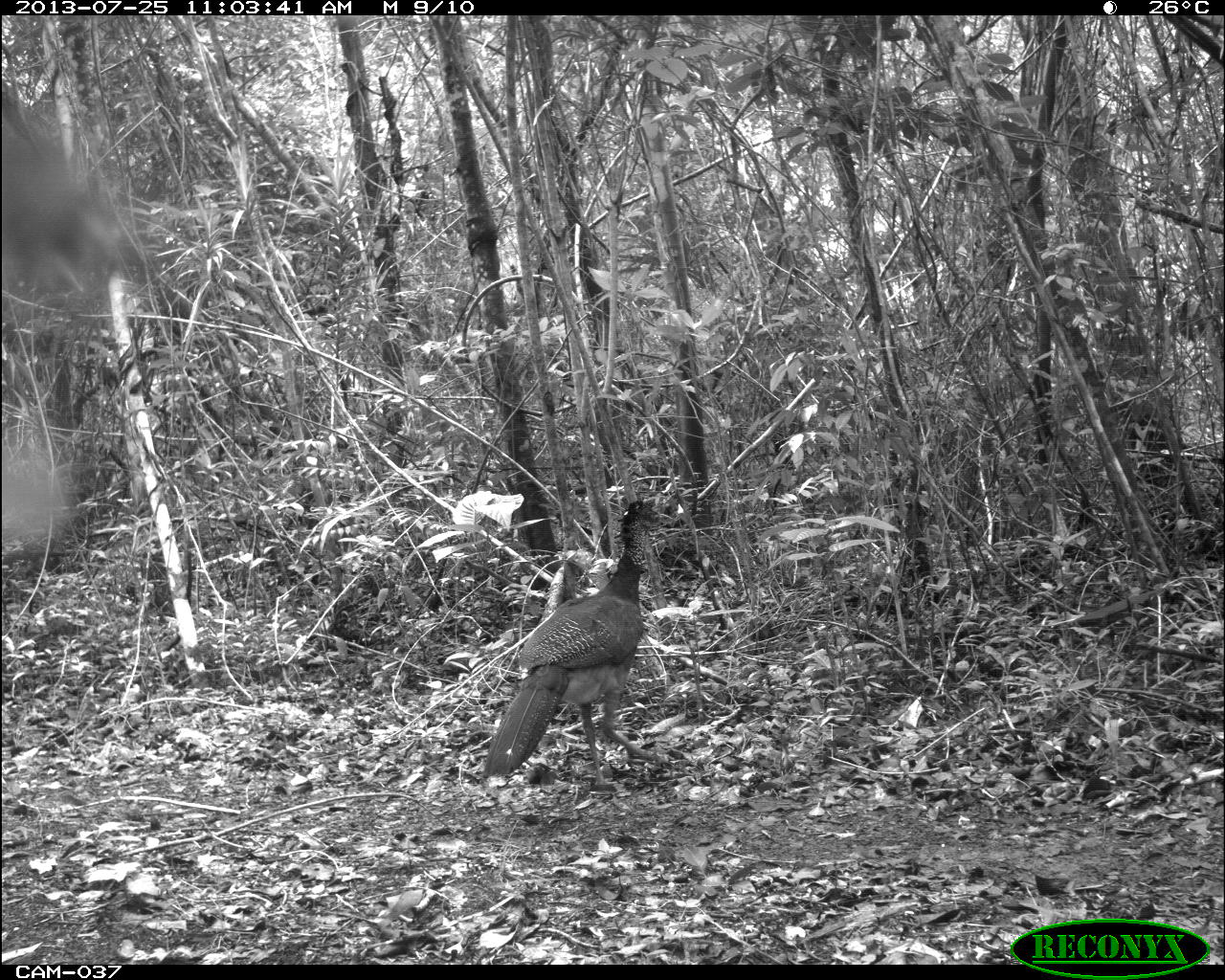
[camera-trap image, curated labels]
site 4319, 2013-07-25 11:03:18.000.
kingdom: Animalia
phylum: Chordata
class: Aves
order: Galliformes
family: Cracidae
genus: Crax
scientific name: Crax rubra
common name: great curassow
Crax rubra (great curassow), count 2.